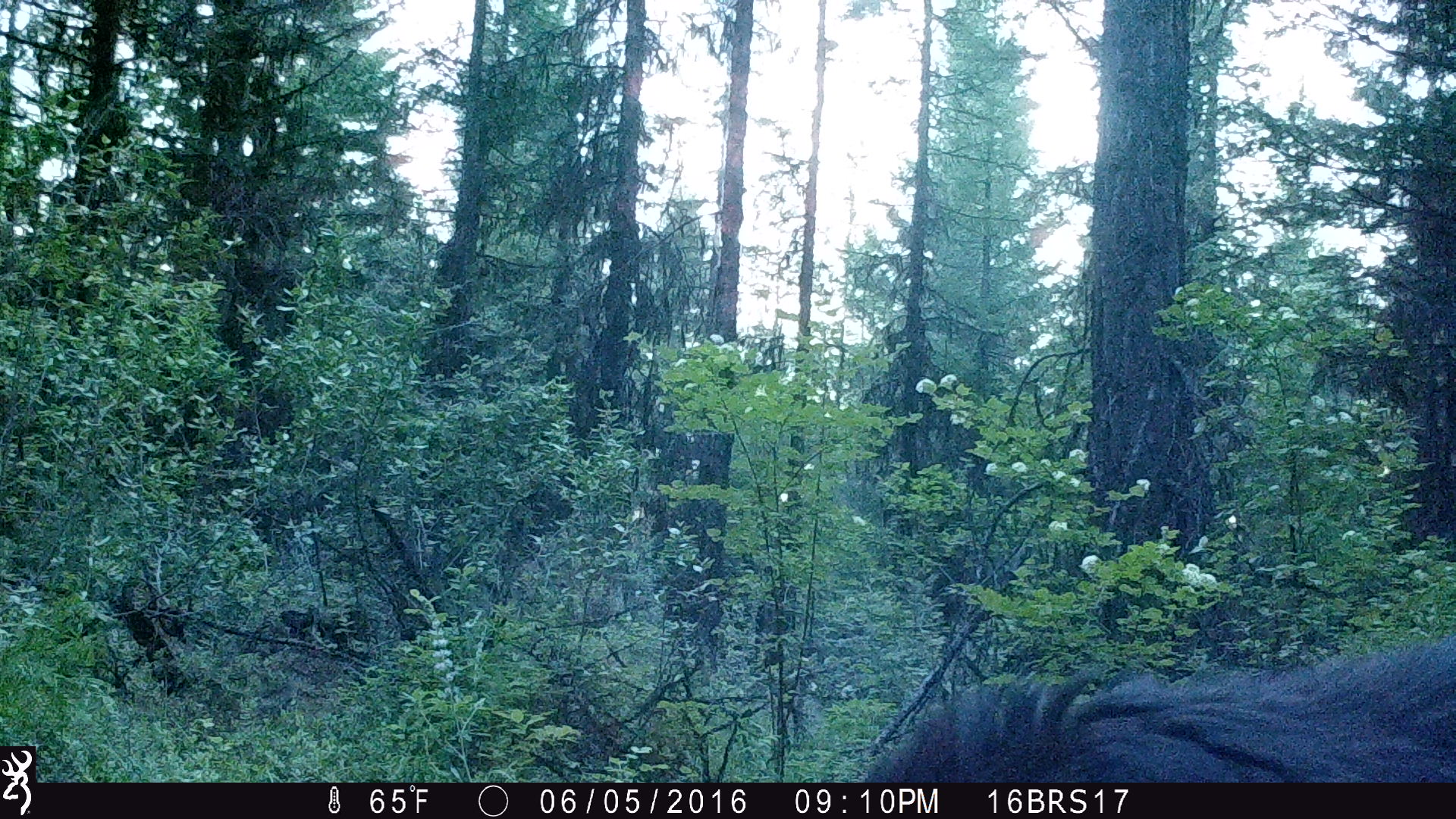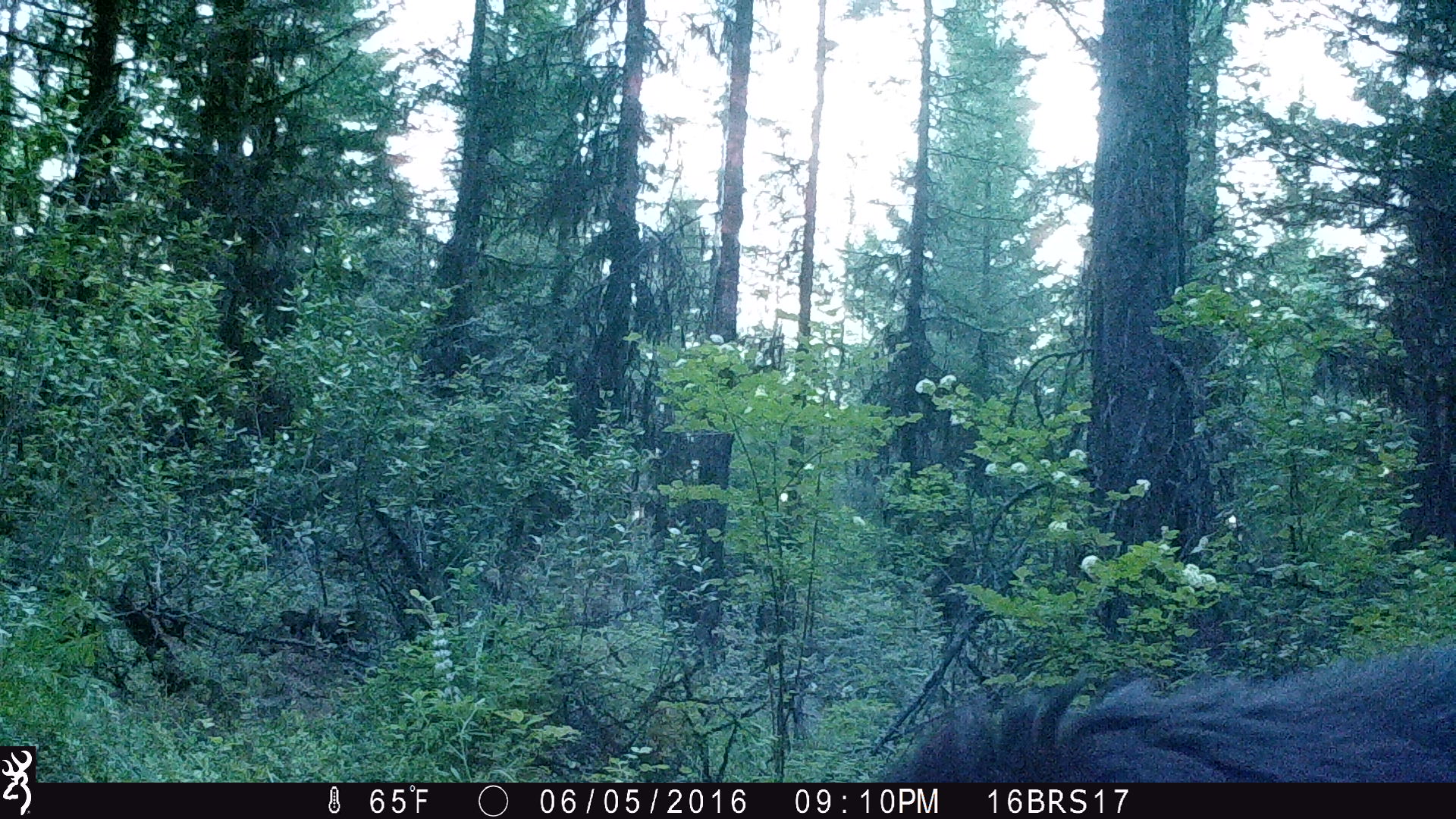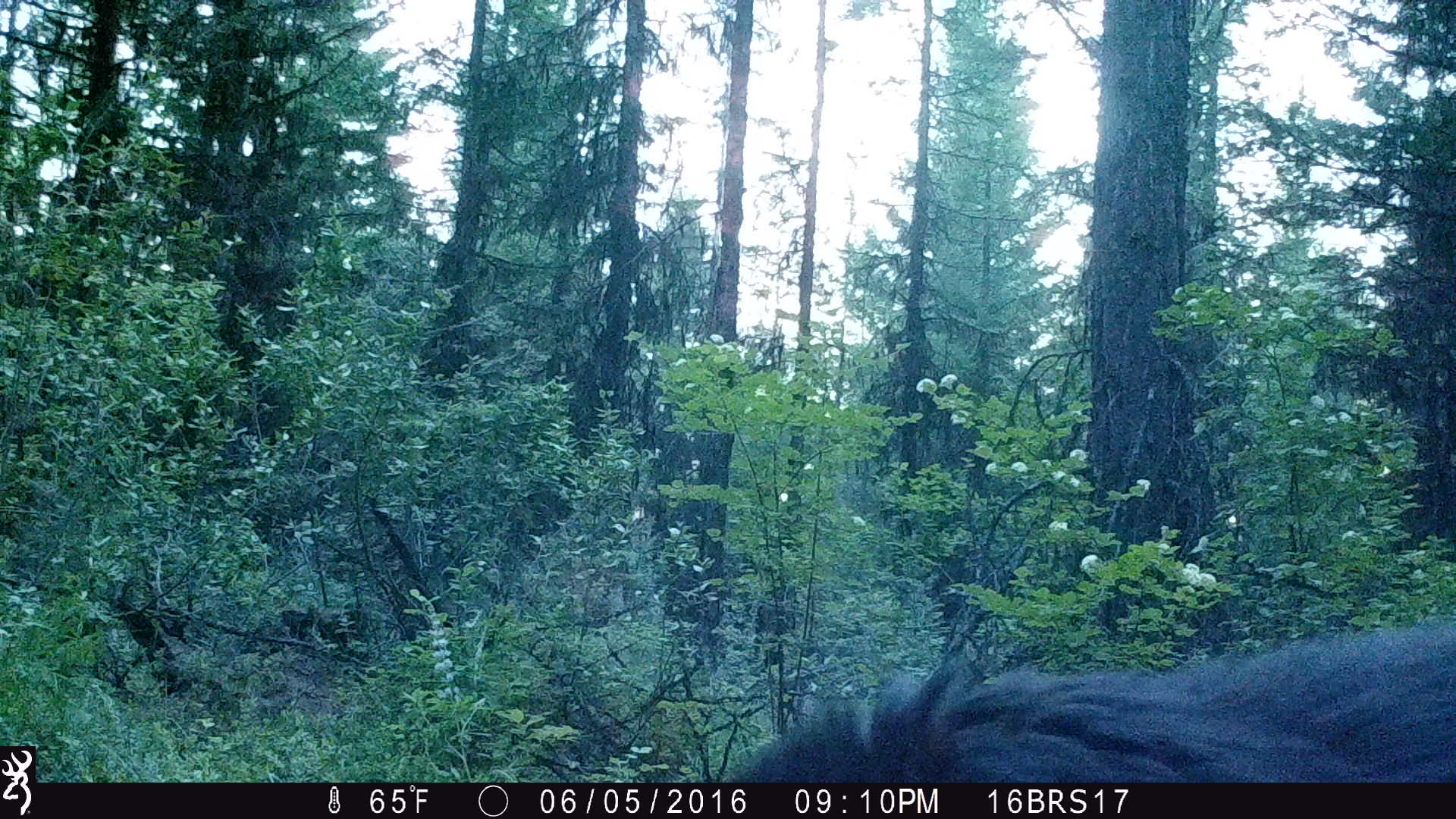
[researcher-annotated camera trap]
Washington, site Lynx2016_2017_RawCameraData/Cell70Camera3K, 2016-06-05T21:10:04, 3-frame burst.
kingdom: Animalia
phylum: Chordata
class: Mammalia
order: Carnivora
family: Ursidae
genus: Ursus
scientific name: Ursus americanus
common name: american black bear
Ursus americanus (american black bear). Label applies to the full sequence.